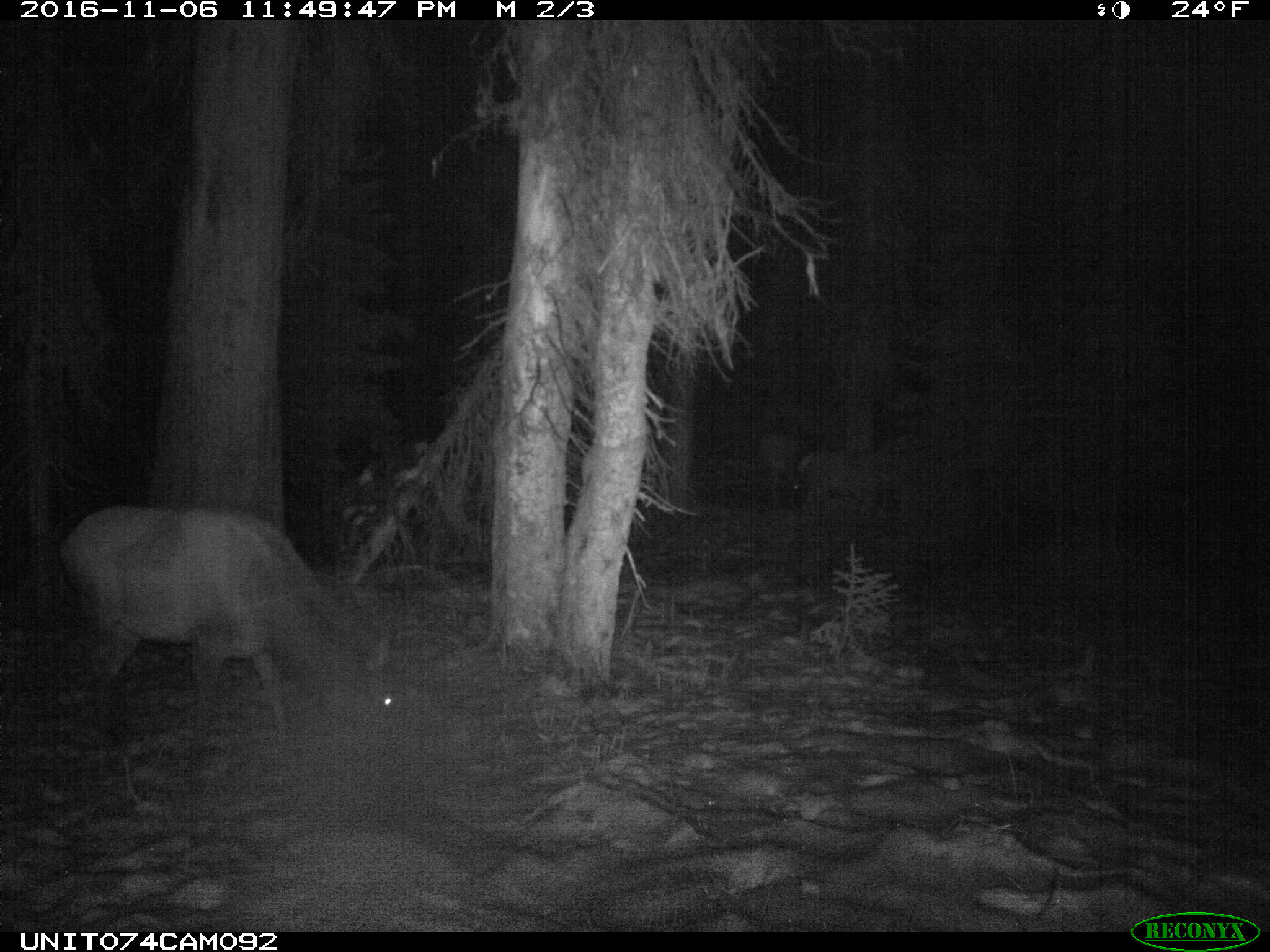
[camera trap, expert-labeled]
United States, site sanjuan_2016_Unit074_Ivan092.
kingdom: Animalia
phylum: Chordata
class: Mammalia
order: Artiodactyla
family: Cervidae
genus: Cervus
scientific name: Cervus elaphus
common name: red deer